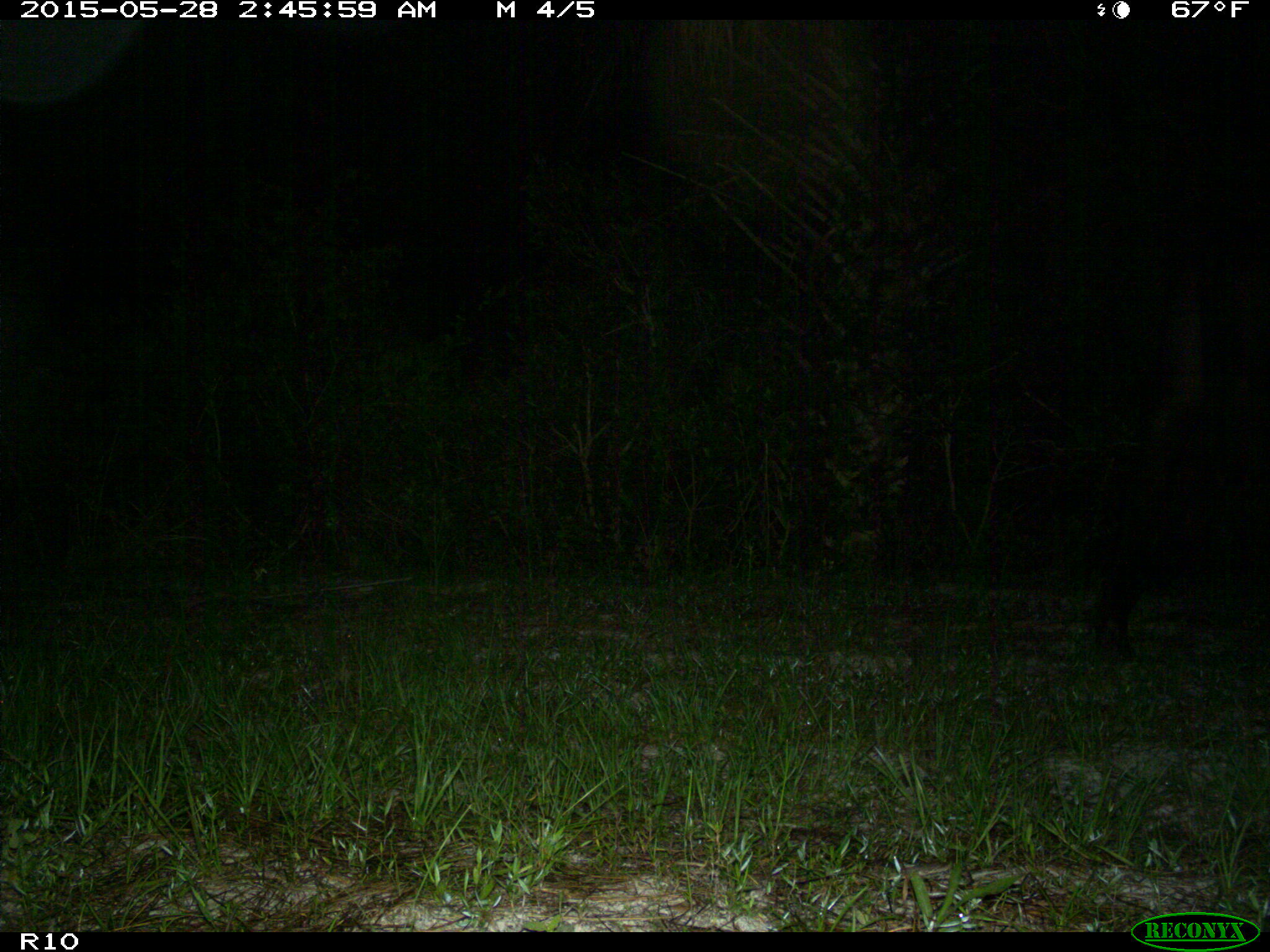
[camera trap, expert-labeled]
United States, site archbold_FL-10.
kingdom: Animalia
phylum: Chordata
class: Mammalia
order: Artiodactyla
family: Bovidae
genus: Bos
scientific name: Bos taurus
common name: domestic cow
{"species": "Bos taurus (domestic cow)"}